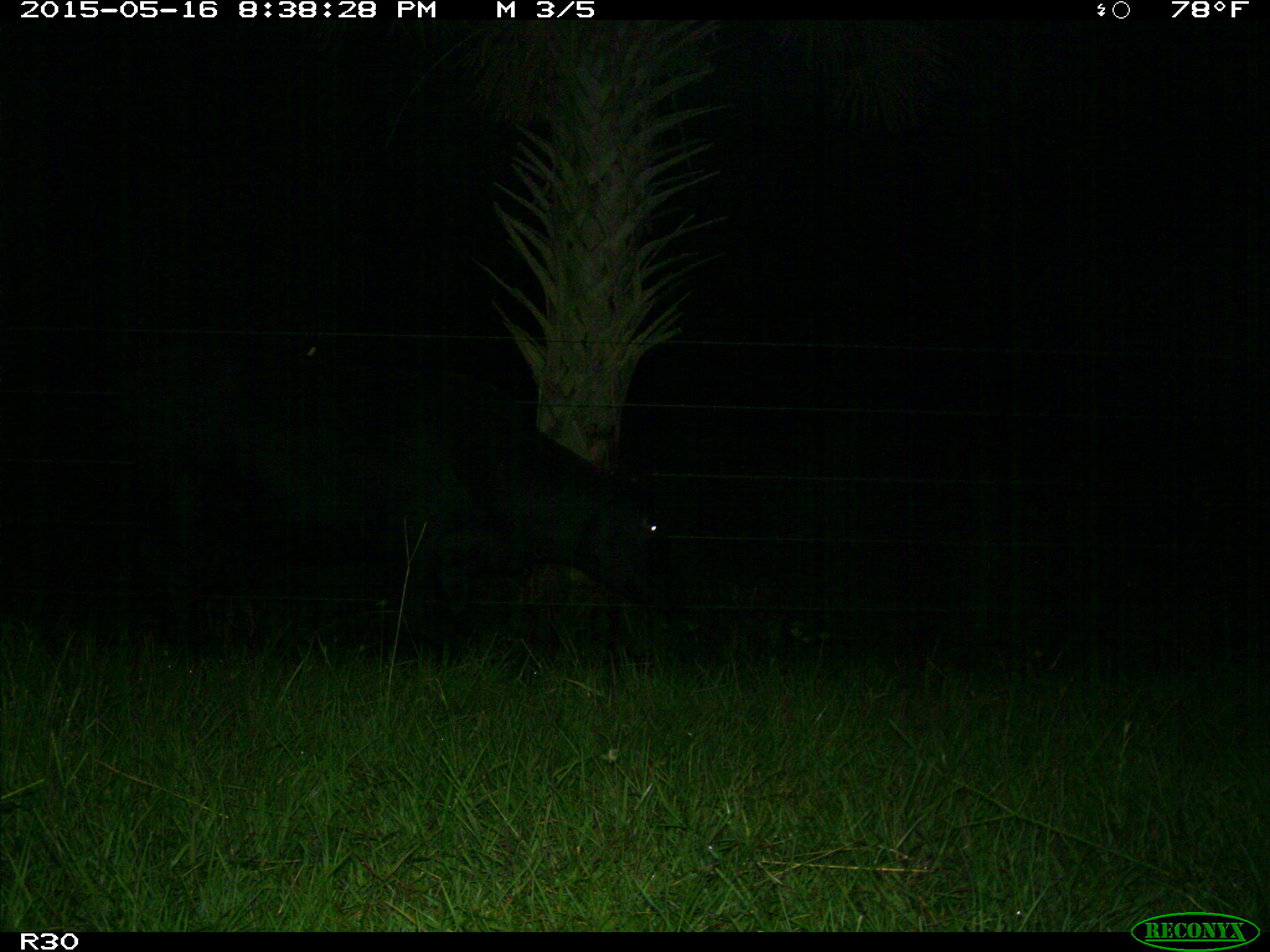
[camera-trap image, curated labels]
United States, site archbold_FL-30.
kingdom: Animalia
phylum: Chordata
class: Mammalia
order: Artiodactyla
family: Bovidae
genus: Bos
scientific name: Bos taurus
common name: domestic cow